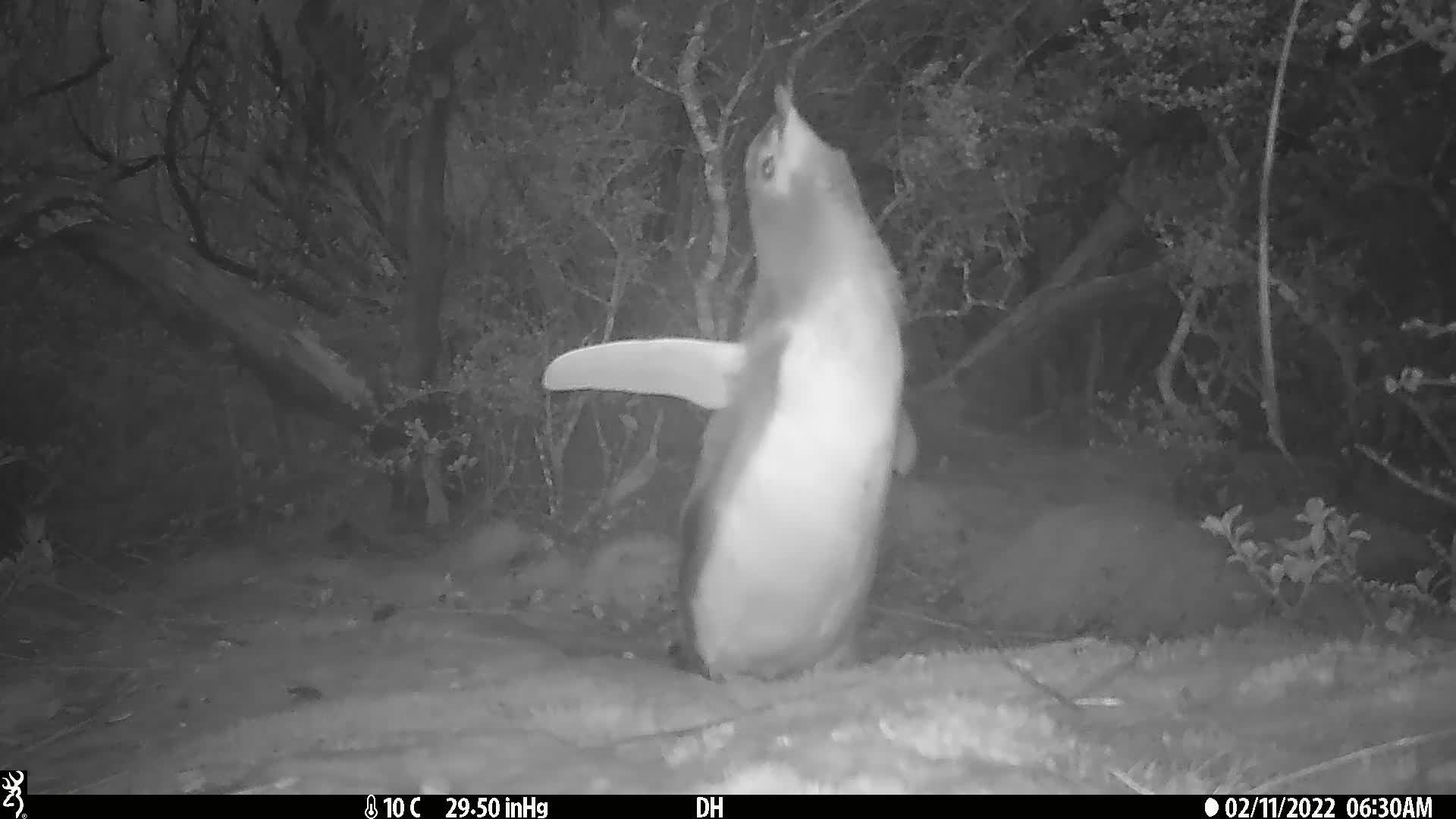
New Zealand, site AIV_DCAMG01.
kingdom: Animalia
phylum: Chordata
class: Aves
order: Sphenisciformes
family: Spheniscidae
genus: Megadyptes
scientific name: Megadyptes antipodes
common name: yellow-eyed penguin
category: yellow eyed penguin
Yellow eyed penguin (yellow-eyed penguin) (Megadyptes antipodes).